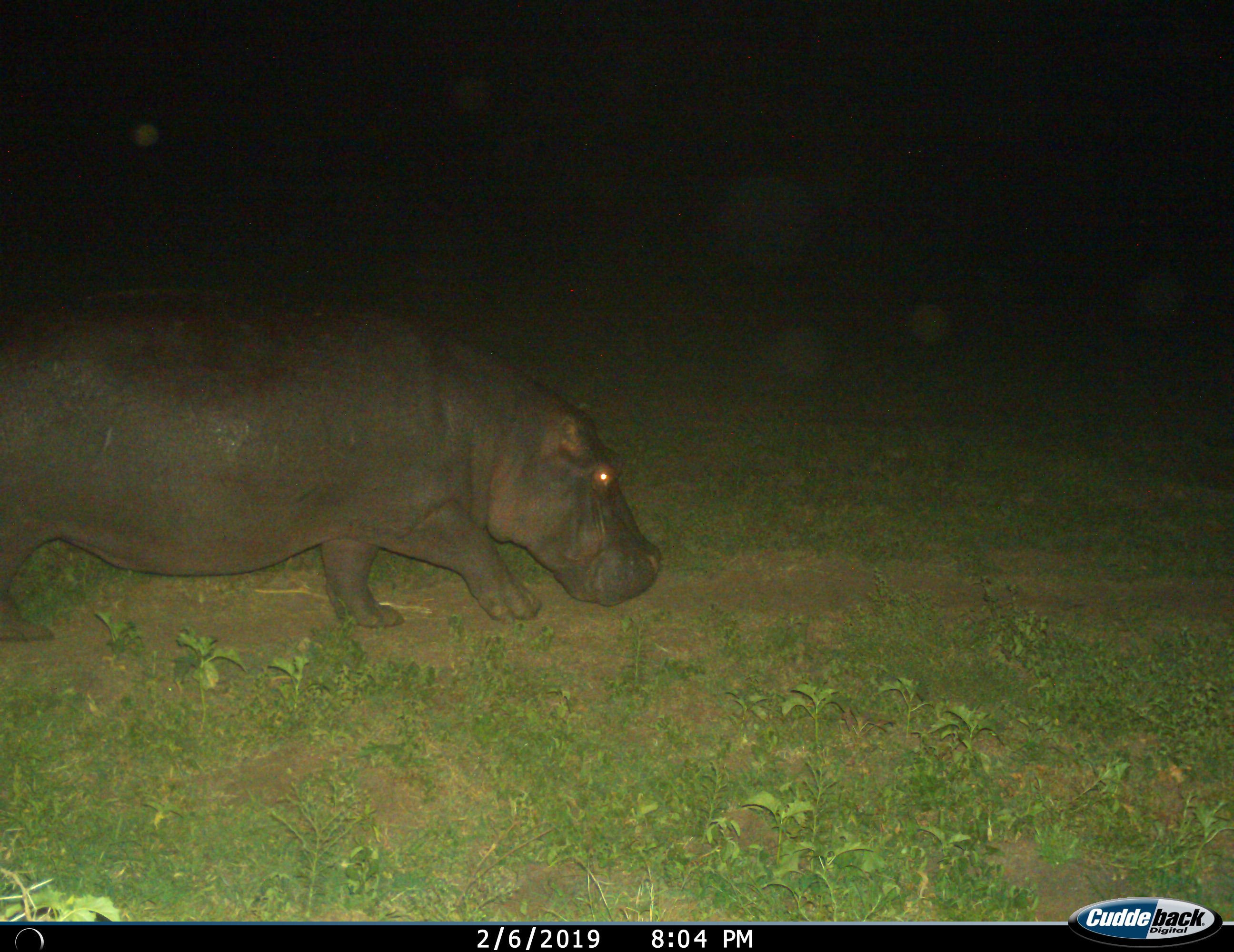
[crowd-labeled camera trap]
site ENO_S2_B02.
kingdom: Animalia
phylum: Chordata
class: Mammalia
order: Artiodactyla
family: Hippopotamidae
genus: Hippopotamus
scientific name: Hippopotamus amphibius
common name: hippopotamus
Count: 1.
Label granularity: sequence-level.